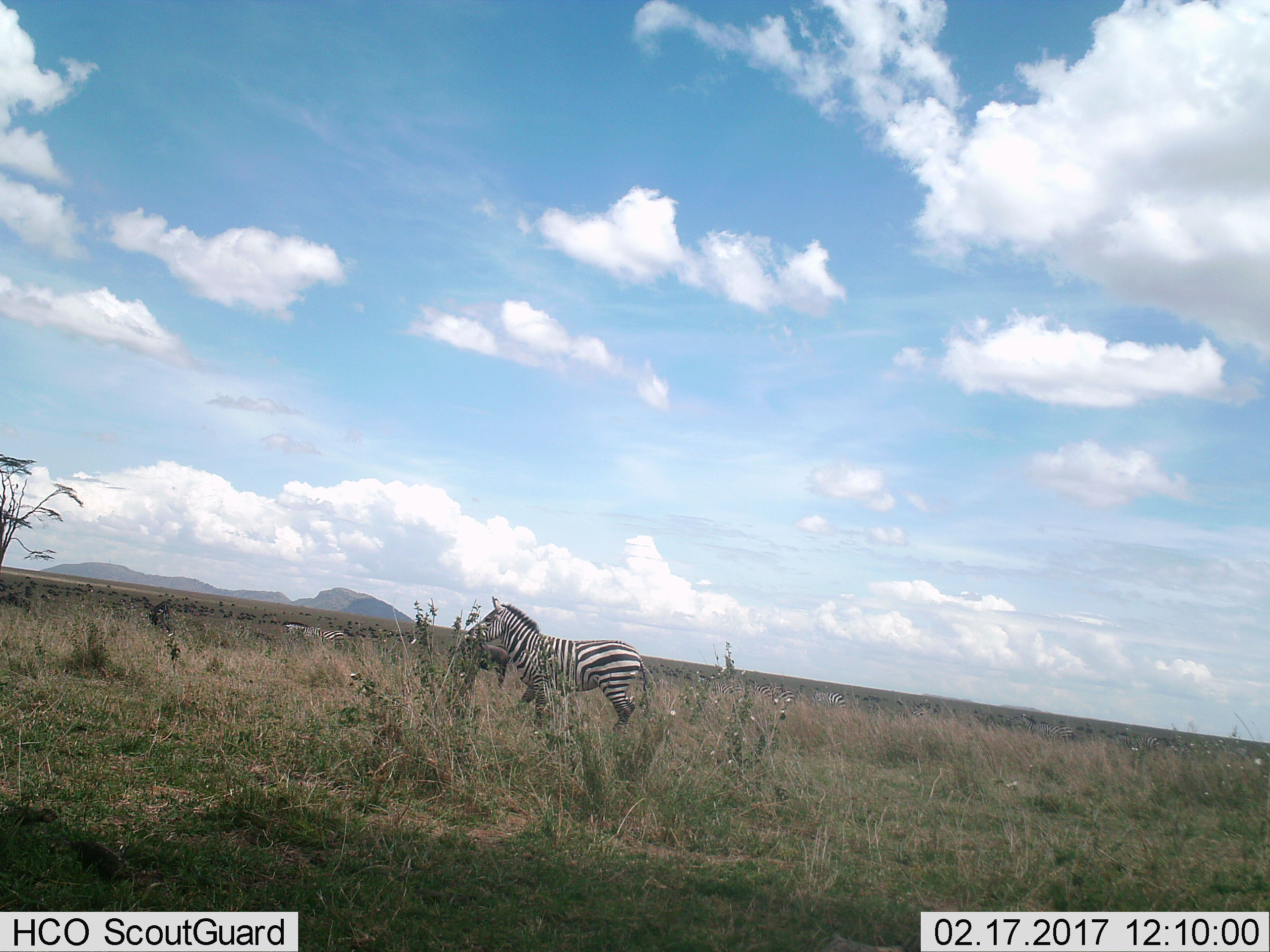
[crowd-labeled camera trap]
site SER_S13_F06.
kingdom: Animalia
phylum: Chordata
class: Mammalia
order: Perissodactyla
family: Equidae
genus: Equus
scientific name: Equus quagga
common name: plains zebra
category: zebraplains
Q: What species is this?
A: Zebraplains (plains zebra) (Equus quagga).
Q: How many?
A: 10.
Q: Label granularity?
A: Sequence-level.